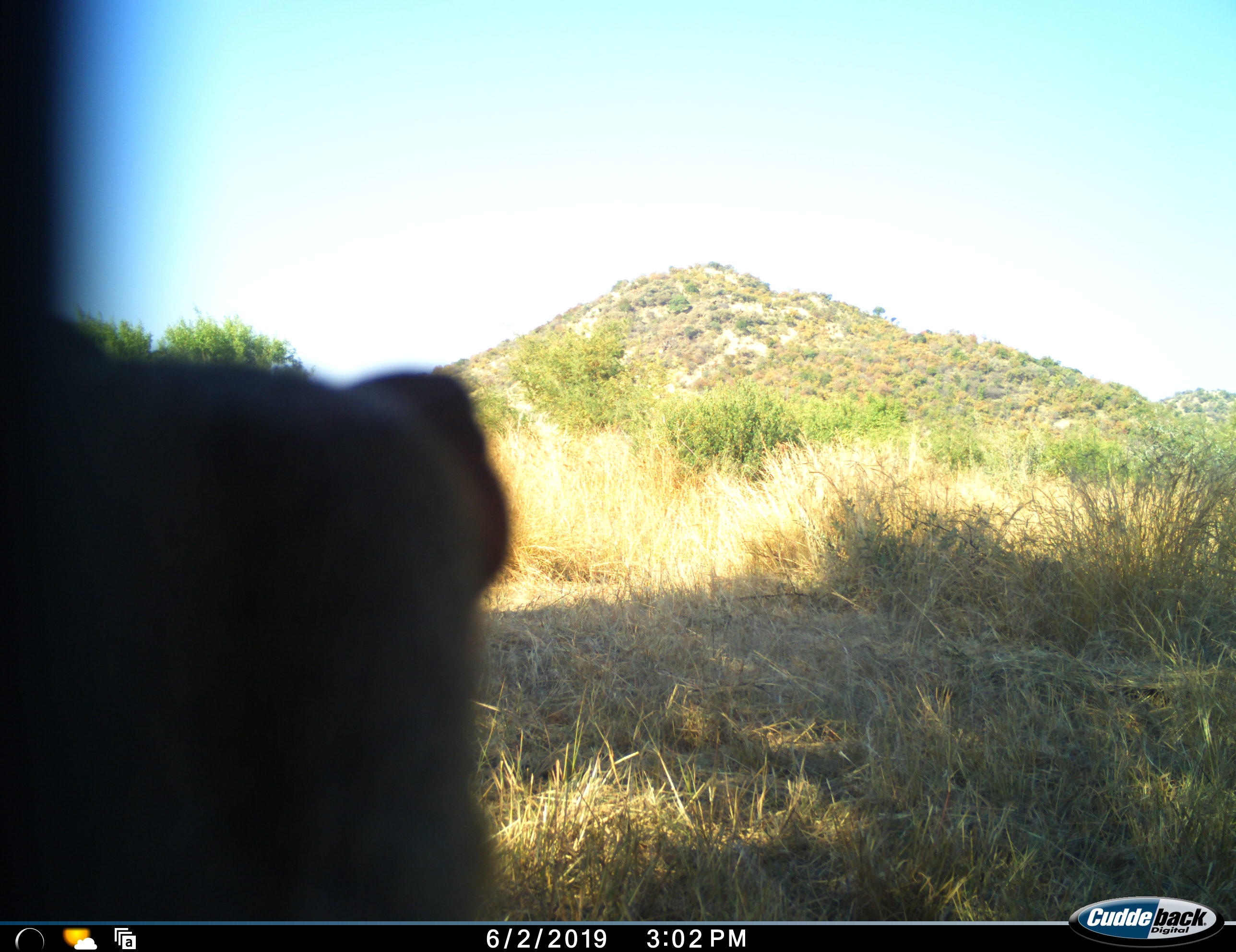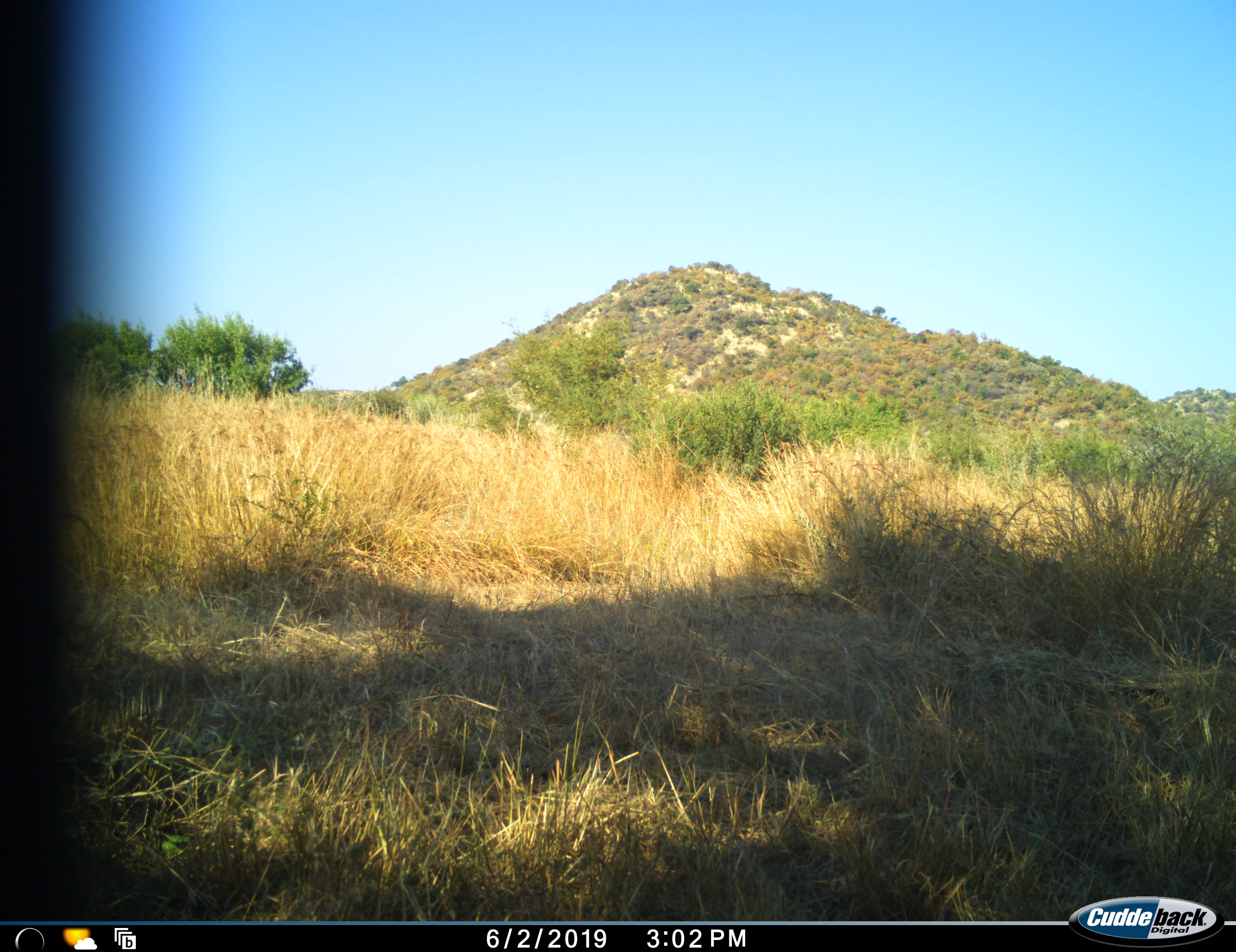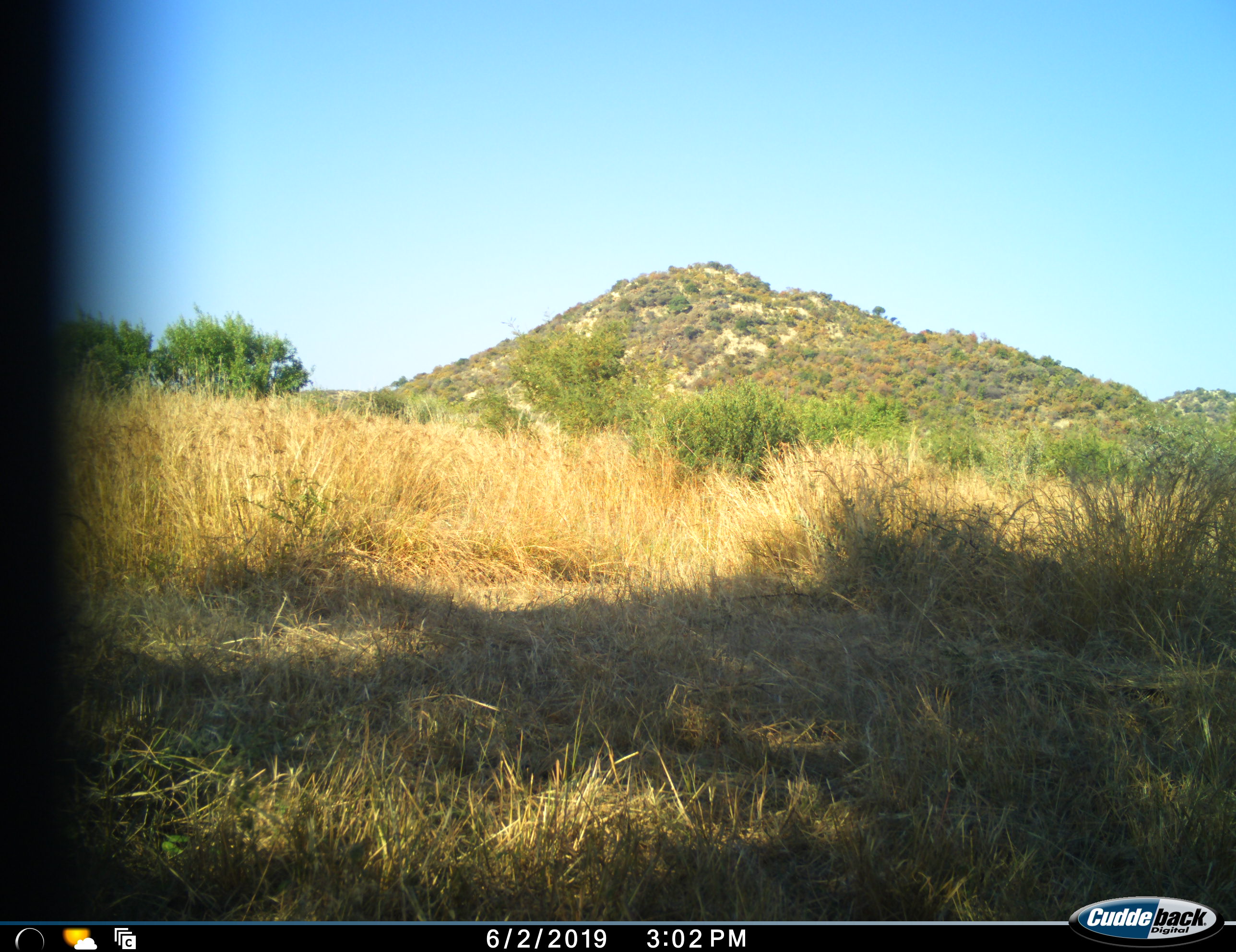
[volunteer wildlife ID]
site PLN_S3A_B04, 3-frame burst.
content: unidentified animal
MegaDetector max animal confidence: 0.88